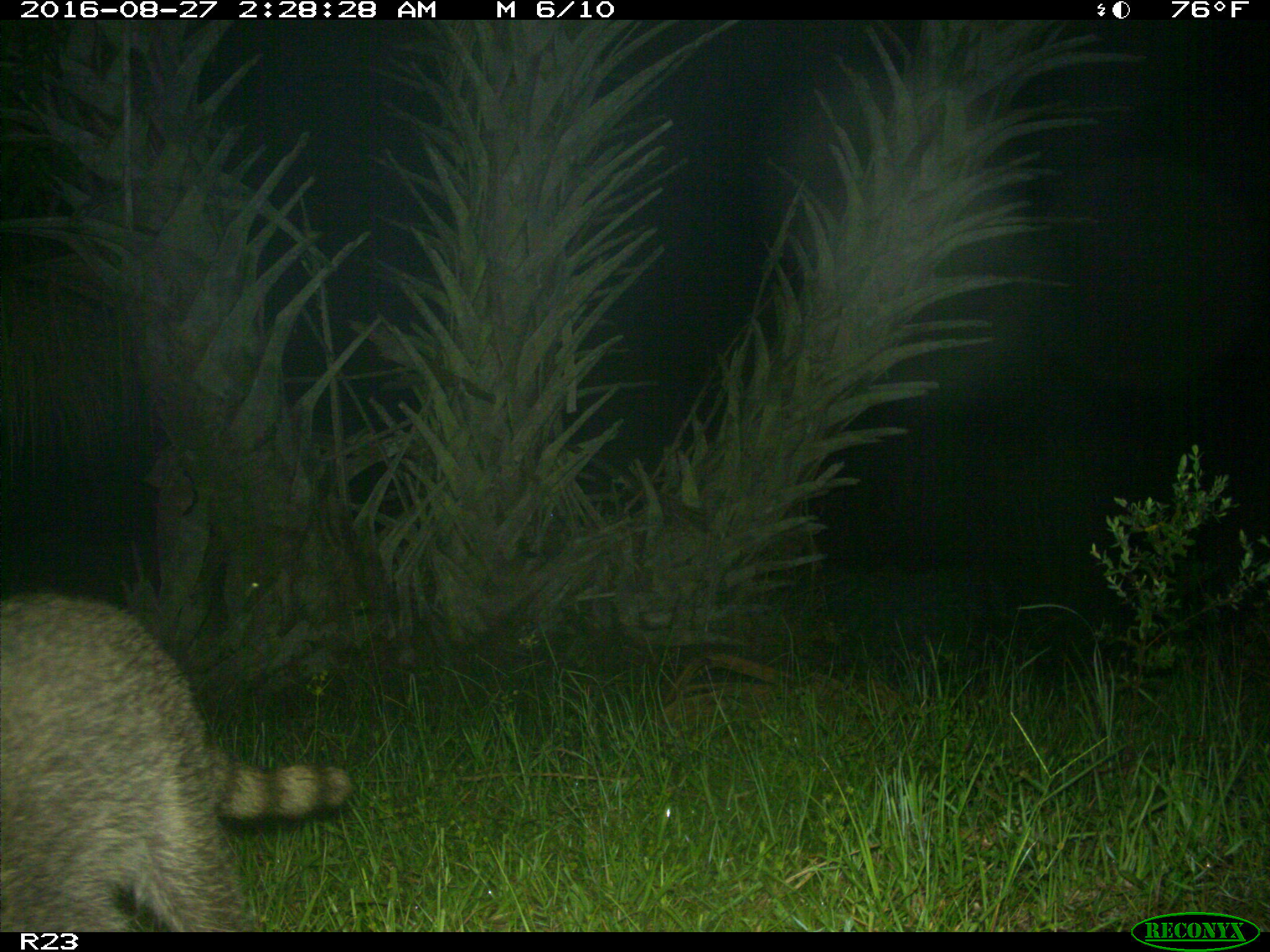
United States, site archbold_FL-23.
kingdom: Animalia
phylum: Chordata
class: Mammalia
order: Carnivora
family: Procyonidae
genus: Procyon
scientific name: Procyon lotor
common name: common raccoon